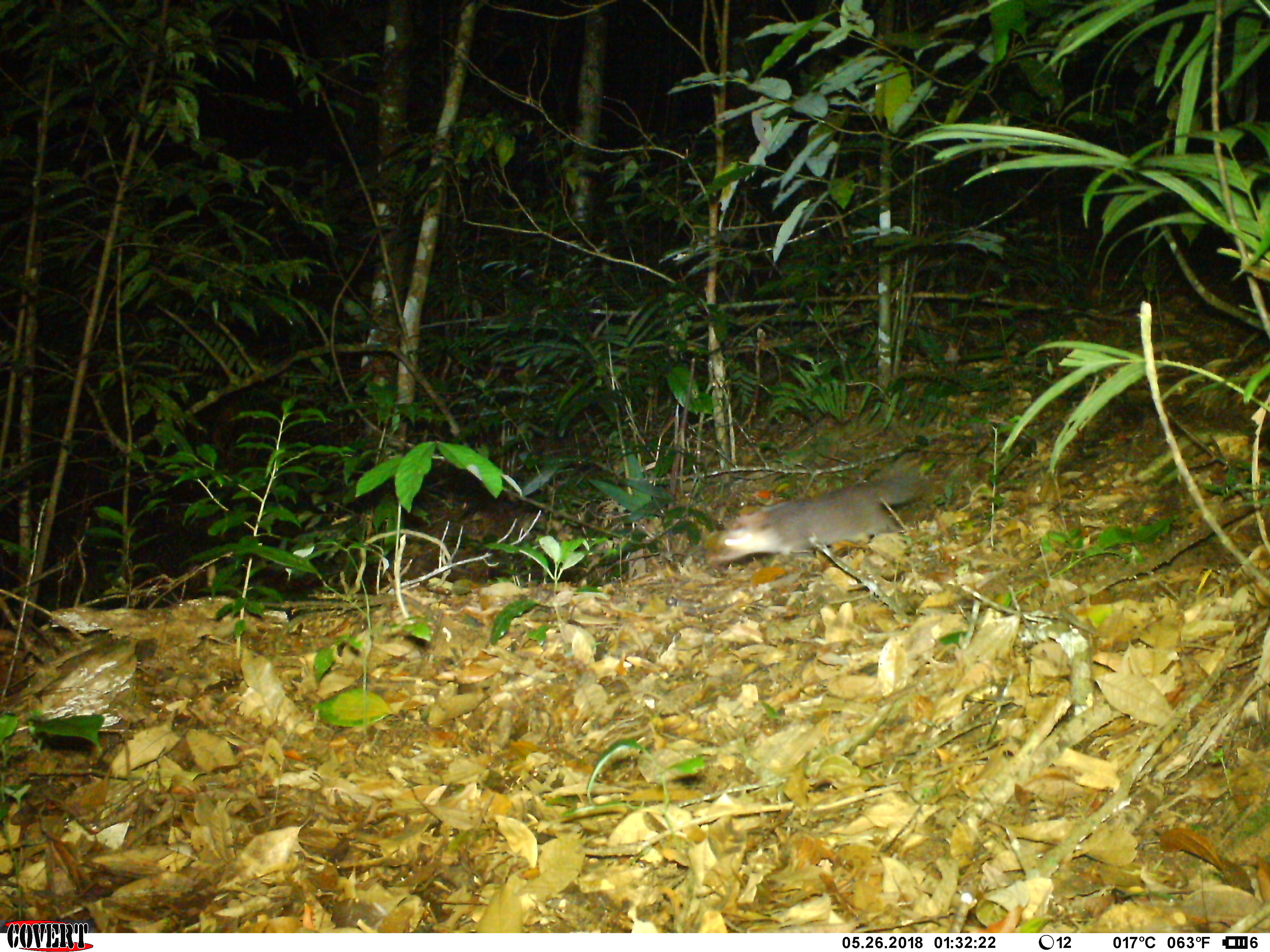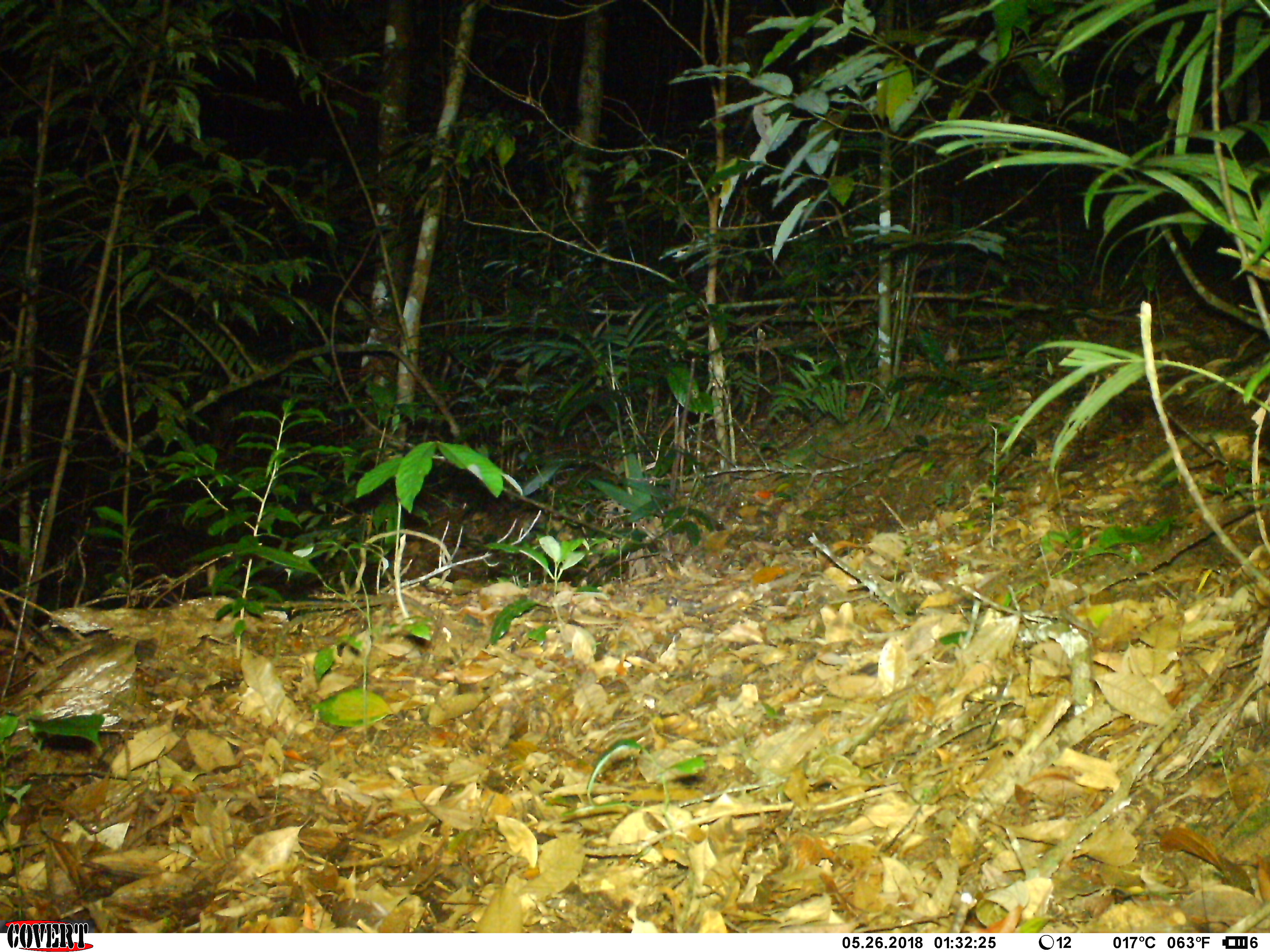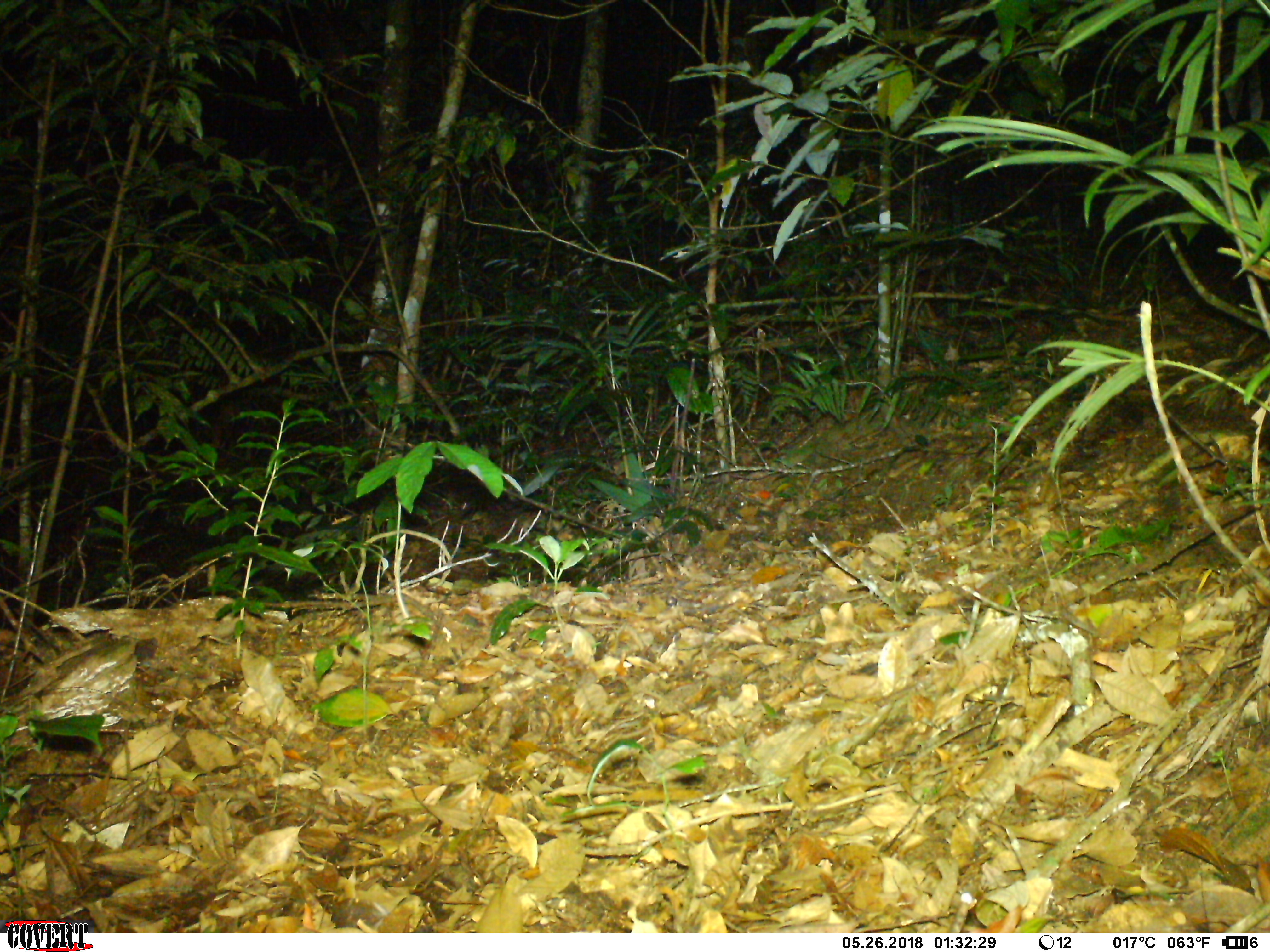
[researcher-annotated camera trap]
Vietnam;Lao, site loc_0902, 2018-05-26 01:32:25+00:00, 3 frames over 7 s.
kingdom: Animalia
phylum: Chordata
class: Mammalia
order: Carnivora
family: Mustelidae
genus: Melogale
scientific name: Melogale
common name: ferret badger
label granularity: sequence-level